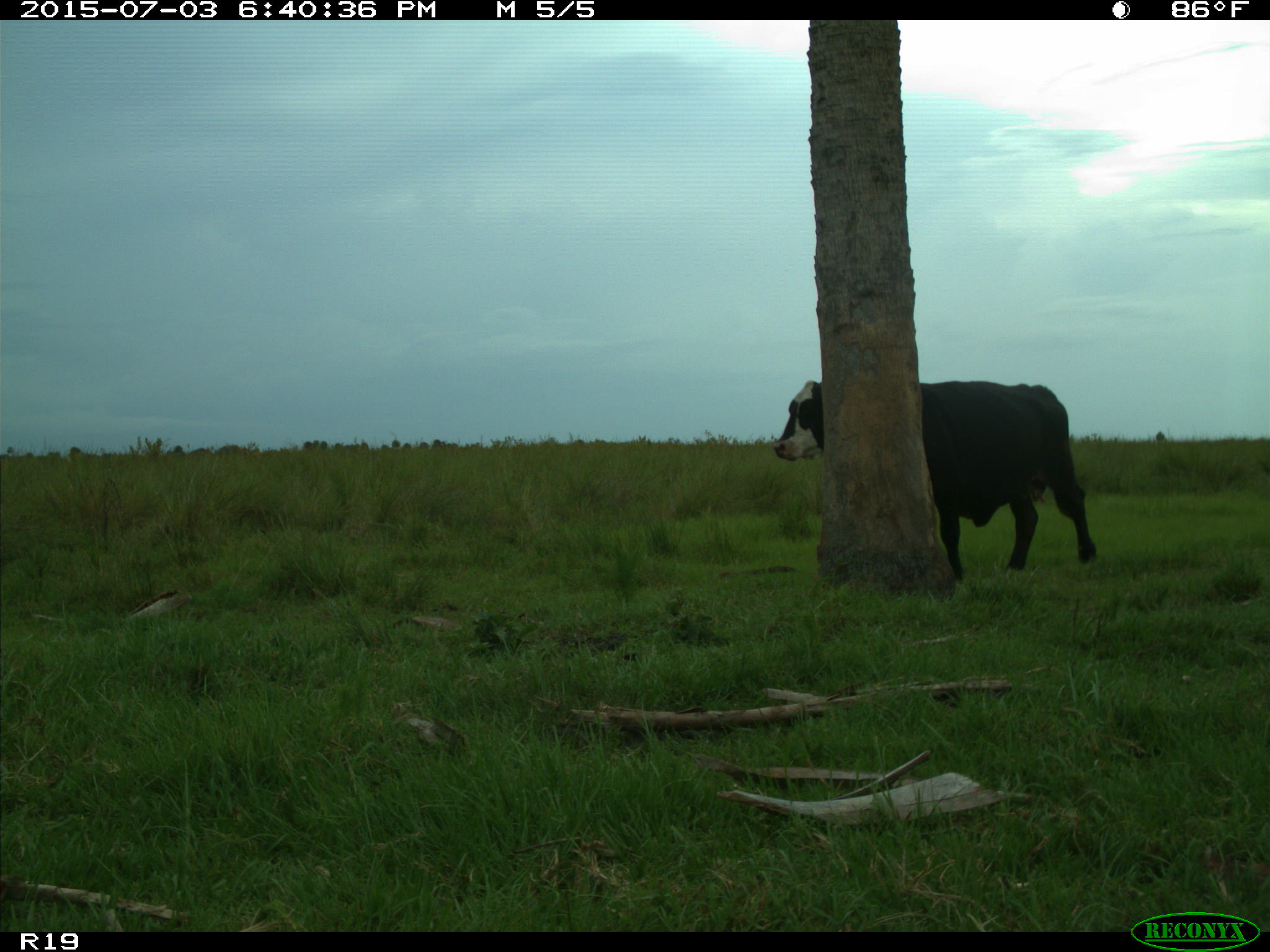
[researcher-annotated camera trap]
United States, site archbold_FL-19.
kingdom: Animalia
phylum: Chordata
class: Mammalia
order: Artiodactyla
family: Bovidae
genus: Bos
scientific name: Bos taurus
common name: domestic cow